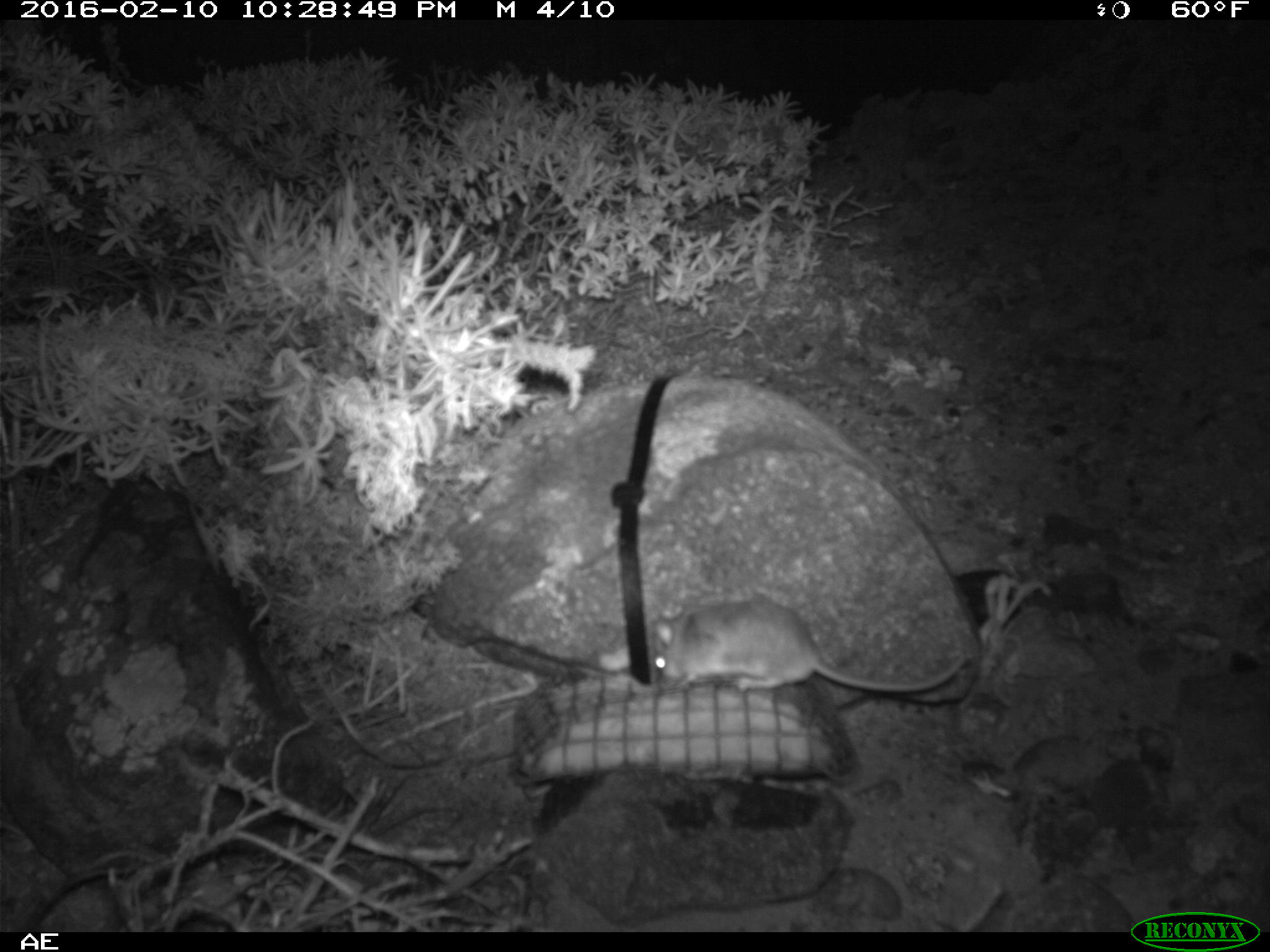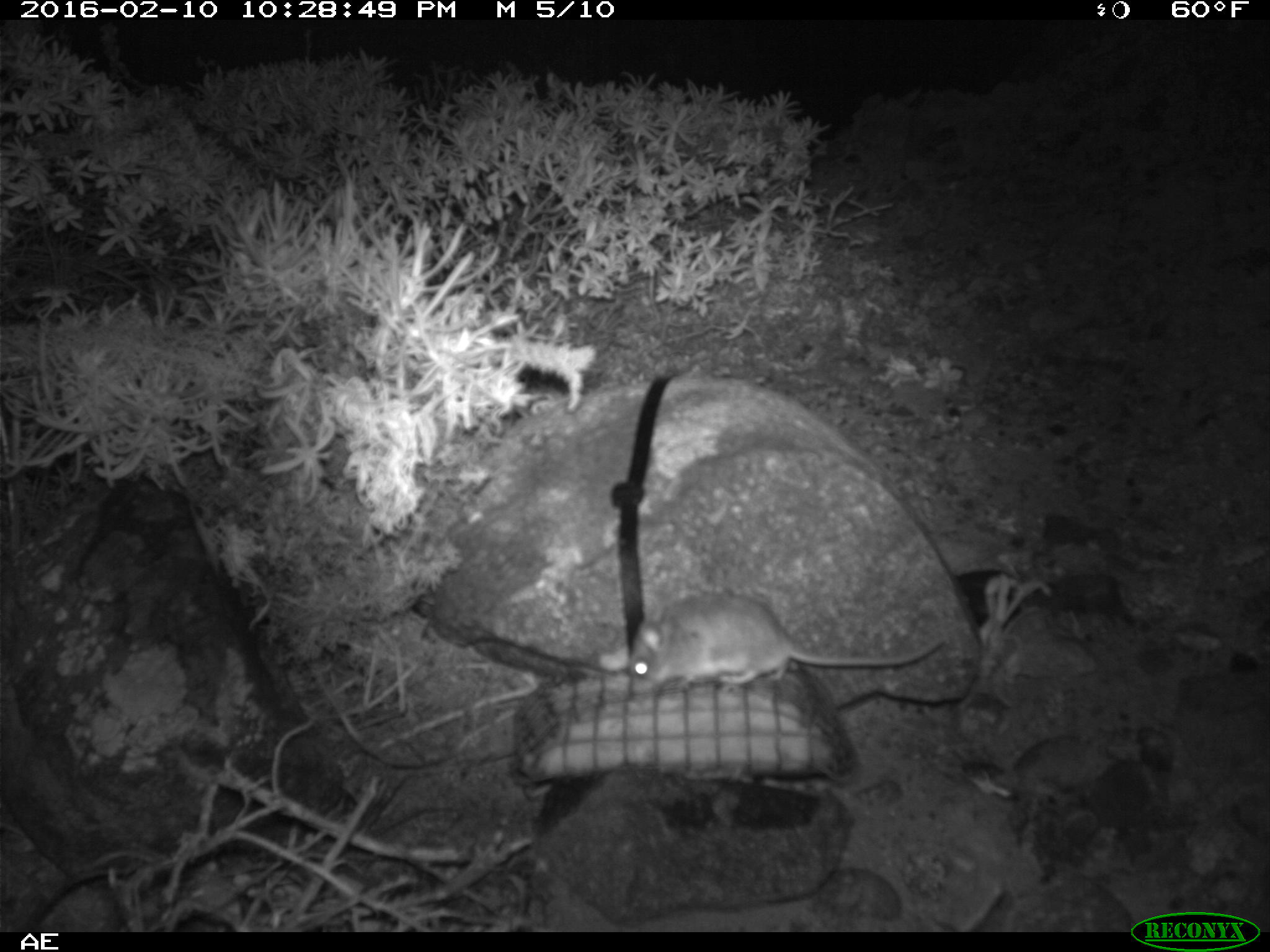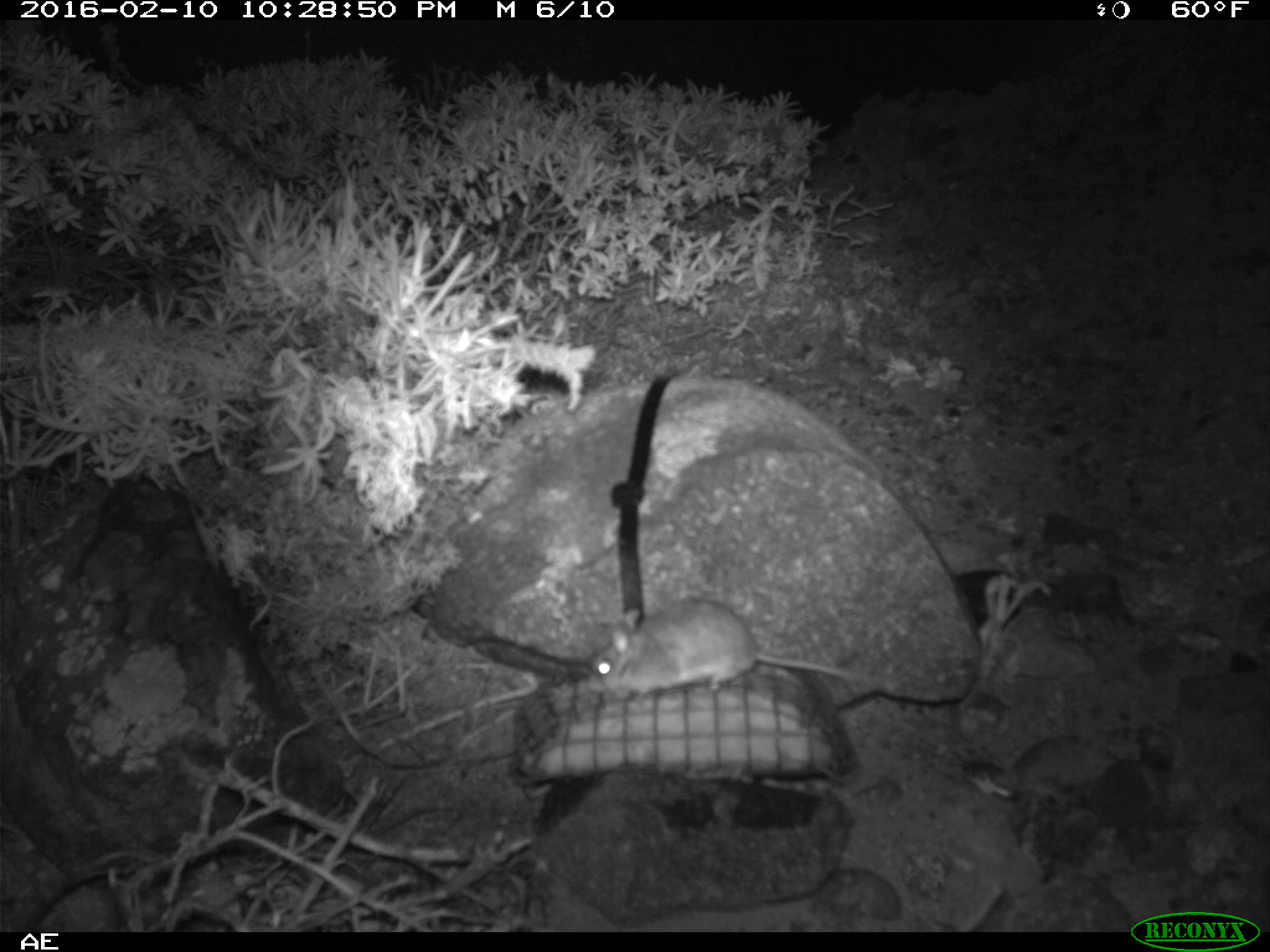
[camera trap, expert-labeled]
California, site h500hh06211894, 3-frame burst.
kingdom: Animalia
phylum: Chordata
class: Mammalia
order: Rodentia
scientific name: Rodentia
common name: rodent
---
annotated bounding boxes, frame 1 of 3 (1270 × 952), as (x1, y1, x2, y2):
rodent: (650, 589, 968, 693)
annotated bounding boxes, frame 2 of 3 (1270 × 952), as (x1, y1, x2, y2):
rodent: (627, 593, 943, 694)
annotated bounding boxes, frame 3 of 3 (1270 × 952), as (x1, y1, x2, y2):
rodent: (585, 596, 897, 698)